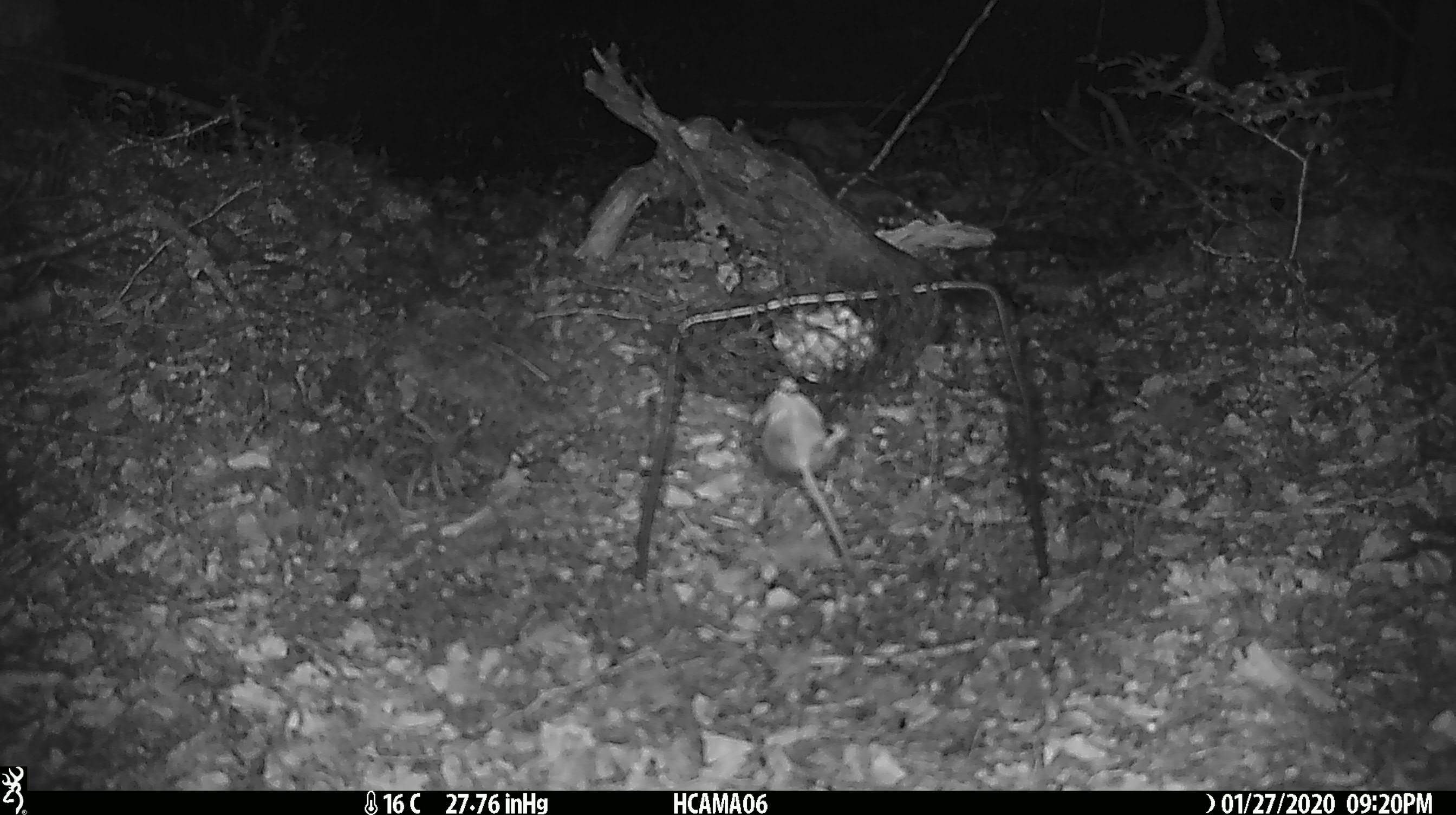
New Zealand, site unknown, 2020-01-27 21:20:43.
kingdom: Animalia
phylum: Chordata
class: Mammalia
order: Rodentia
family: Muridae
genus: Mus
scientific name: Mus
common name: mouse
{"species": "mouse (Mus)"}